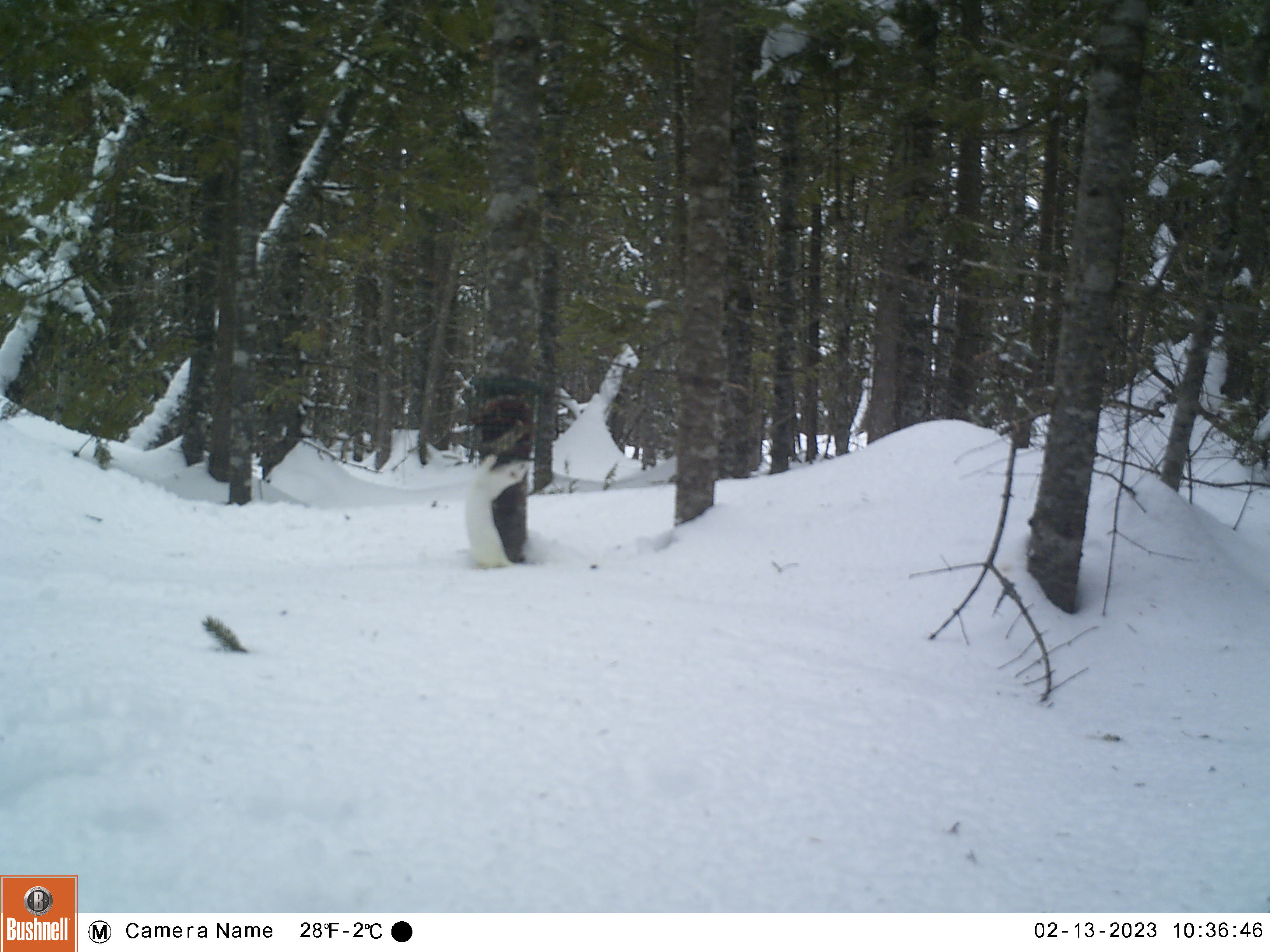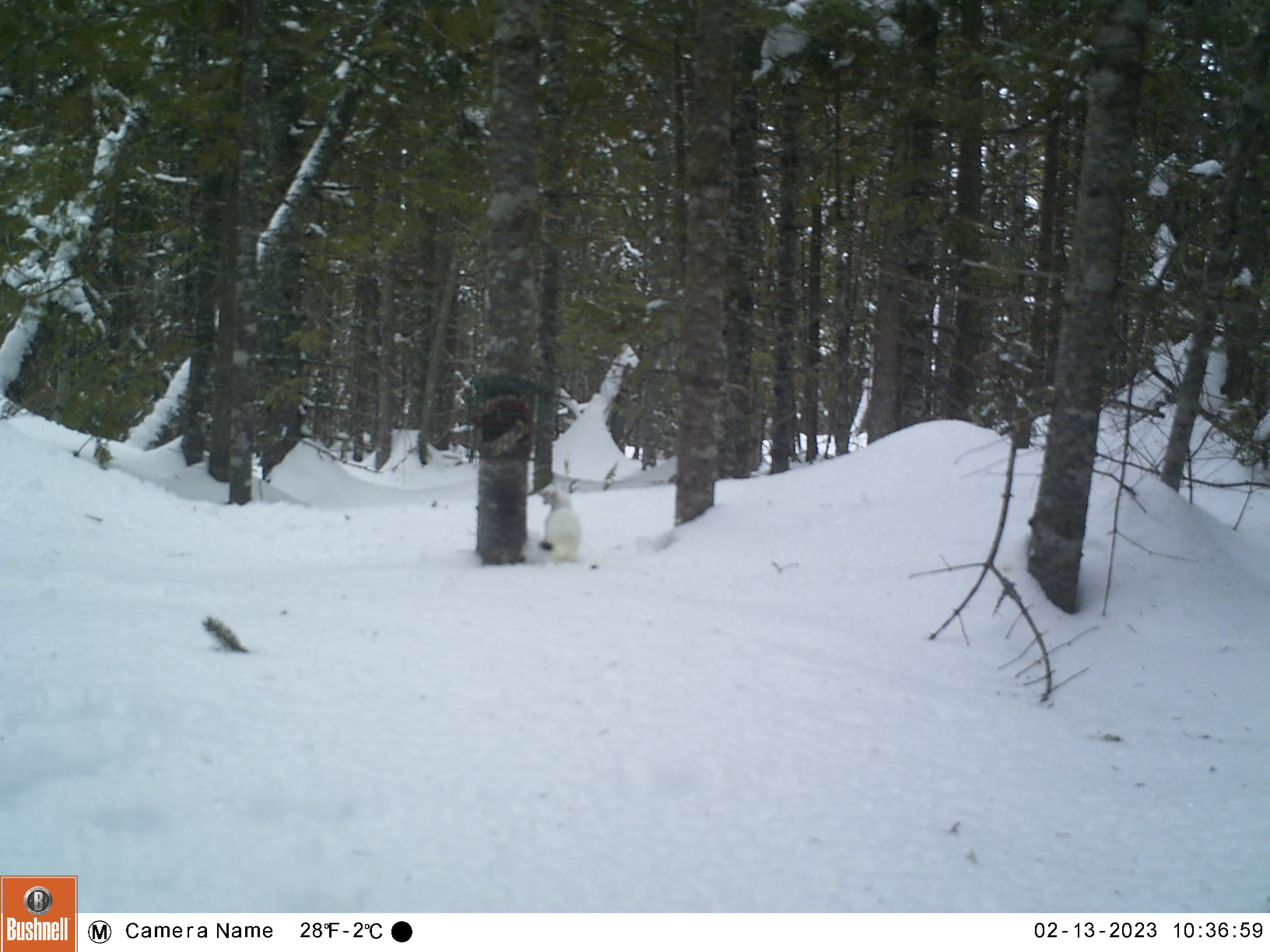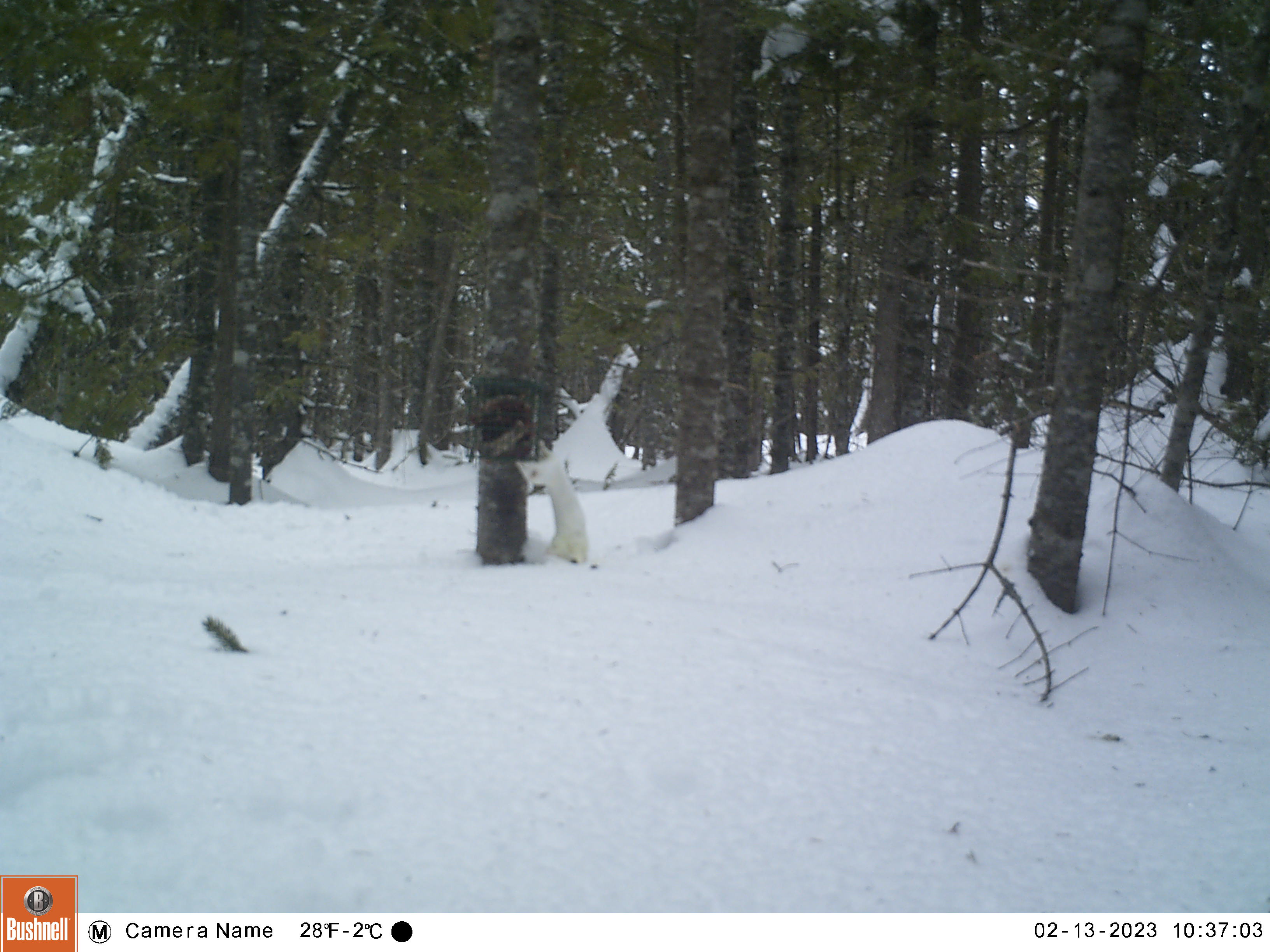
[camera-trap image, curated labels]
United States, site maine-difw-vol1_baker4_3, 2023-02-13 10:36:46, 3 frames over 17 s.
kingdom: Animalia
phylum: Chordata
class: Mammalia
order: Carnivora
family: Mustelidae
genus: Mustela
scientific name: Mustela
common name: weasel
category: weasel sp.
Weasel sp. (weasel) (Mustela).